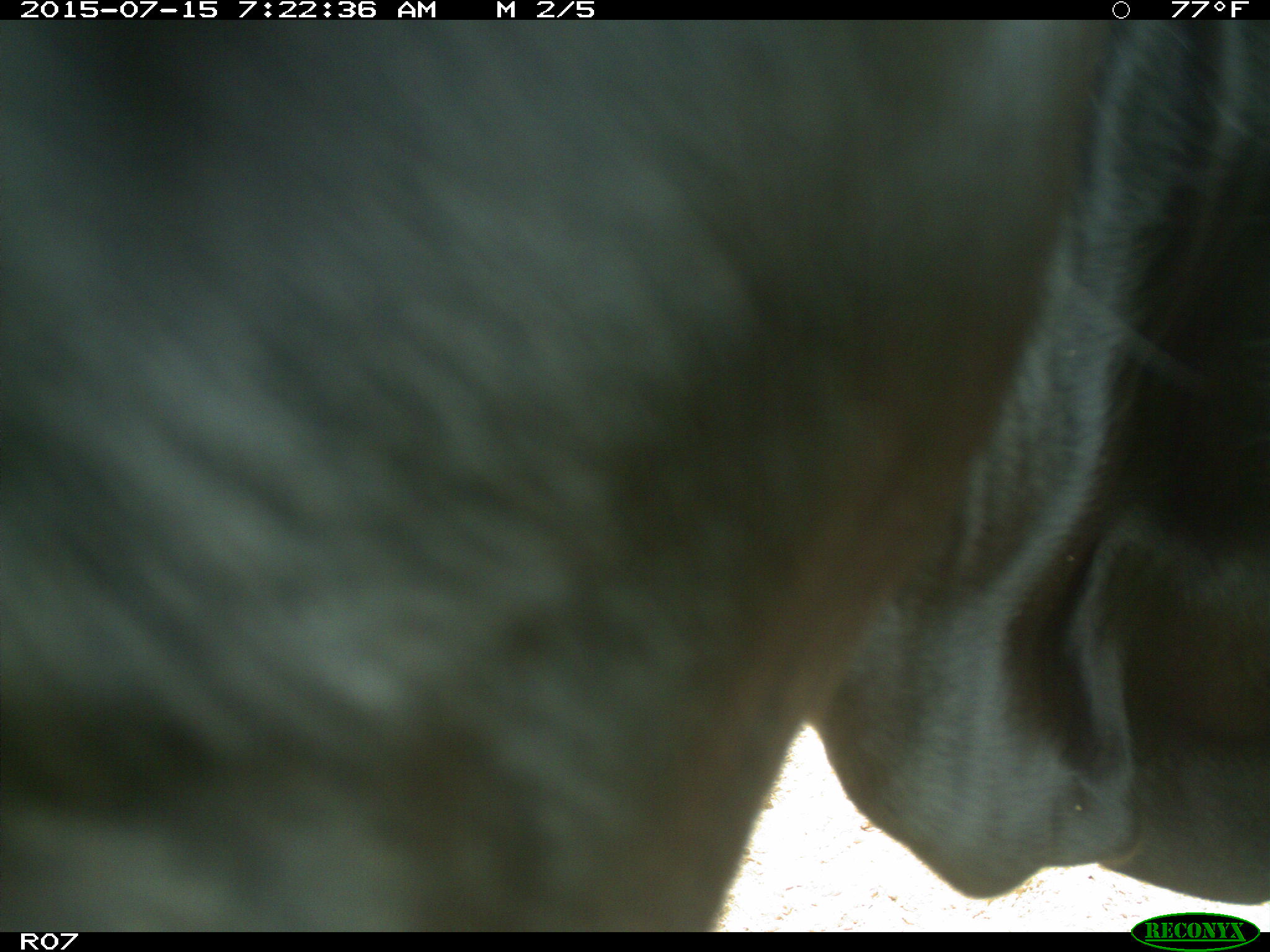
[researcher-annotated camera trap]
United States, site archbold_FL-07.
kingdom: Animalia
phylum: Chordata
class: Mammalia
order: Artiodactyla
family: Bovidae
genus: Bos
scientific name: Bos taurus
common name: domestic cow